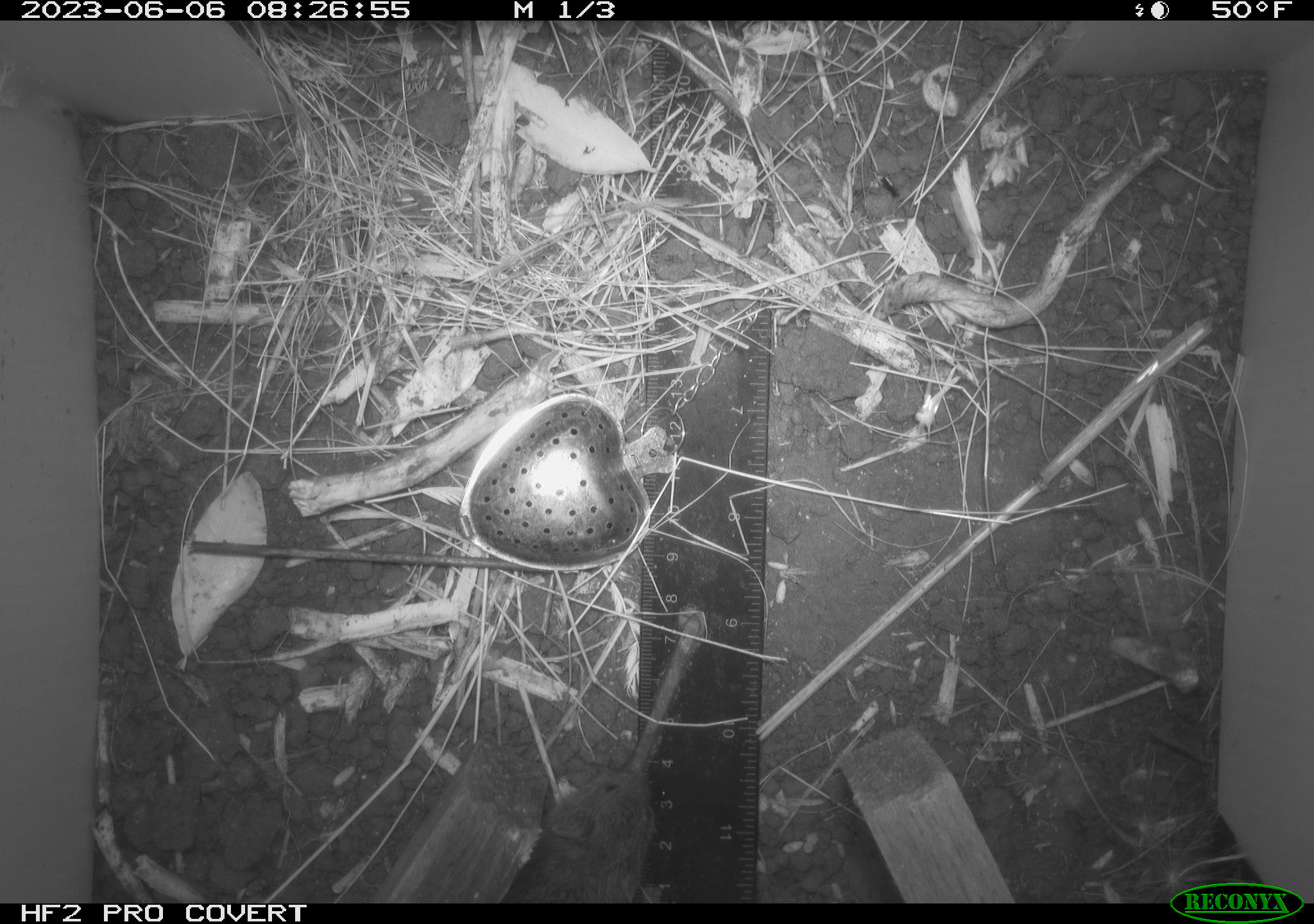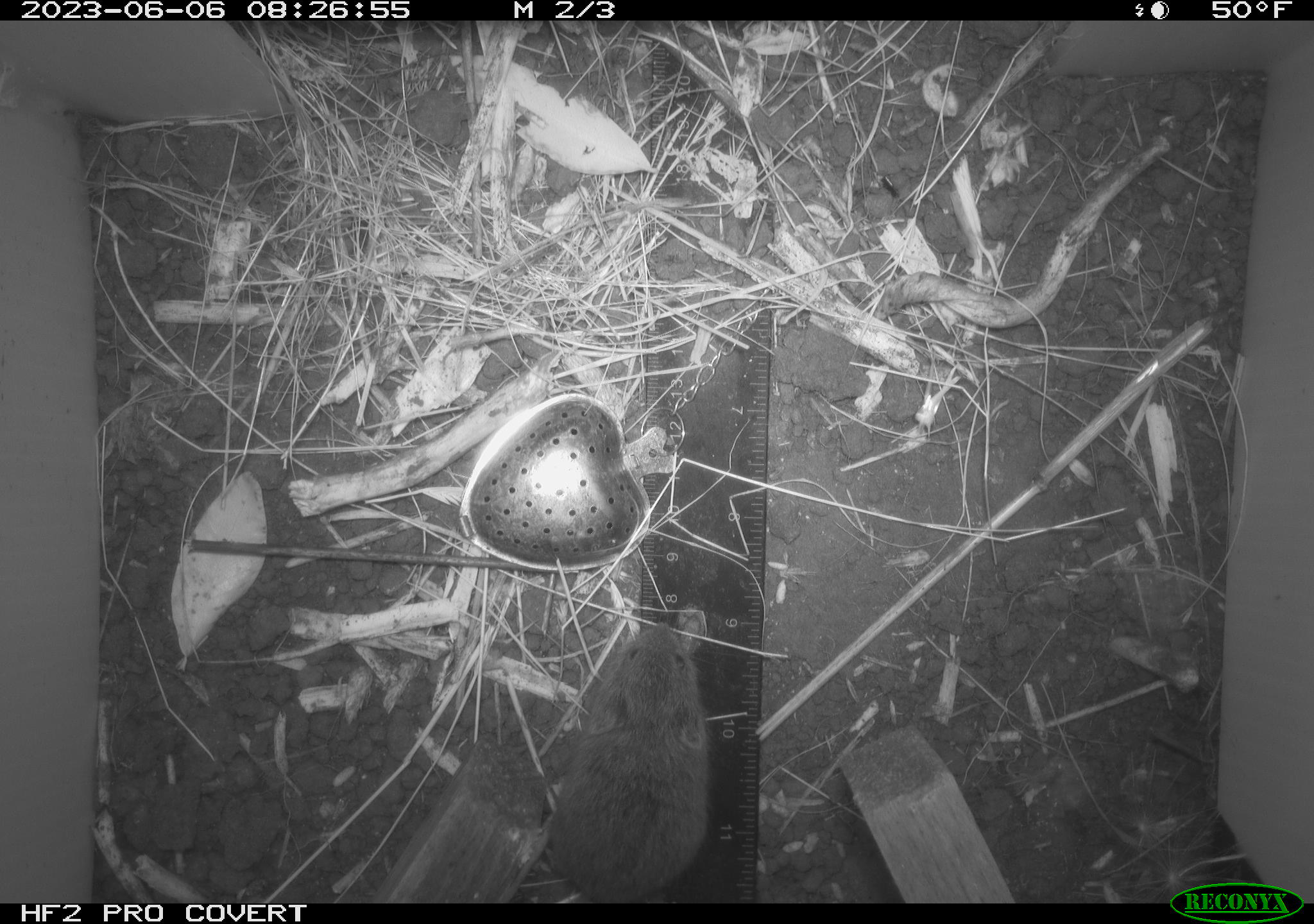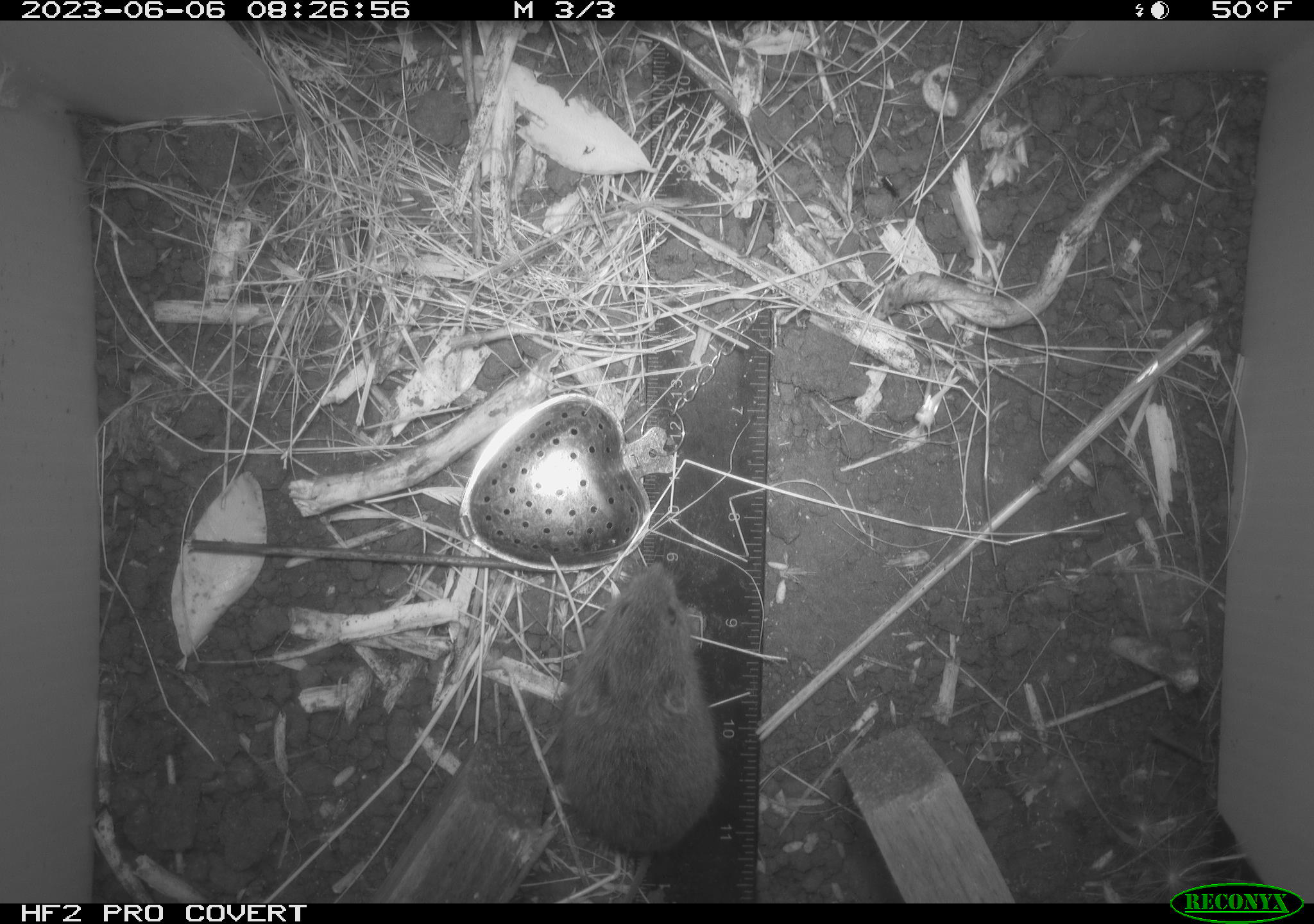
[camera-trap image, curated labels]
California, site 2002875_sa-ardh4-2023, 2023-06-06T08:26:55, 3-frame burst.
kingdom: Animalia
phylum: Chordata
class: Mammalia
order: Rodentia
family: Cricetidae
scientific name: Arvicolinae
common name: voles, lemmings, and muskrats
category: arvicolinae subfamily